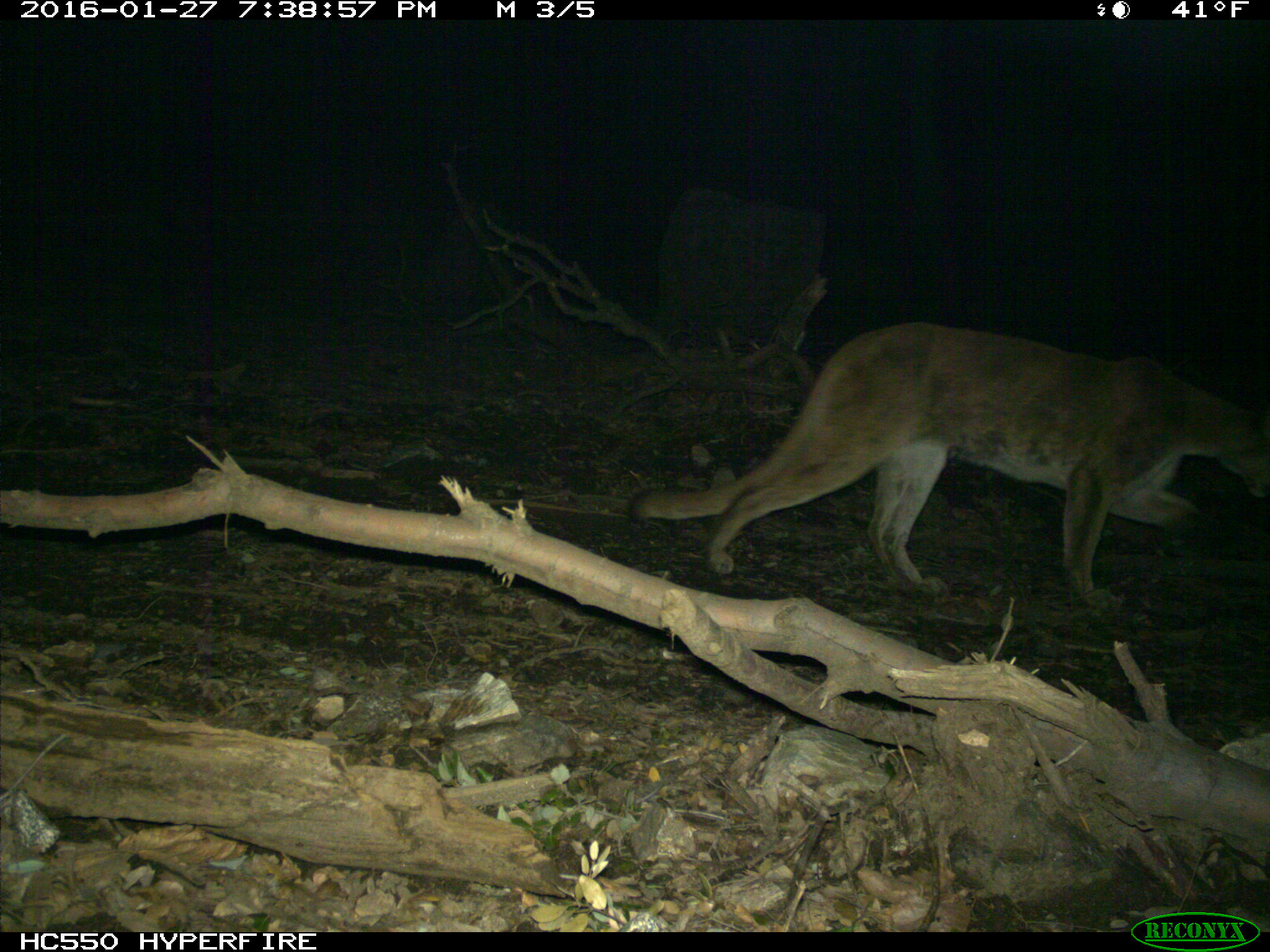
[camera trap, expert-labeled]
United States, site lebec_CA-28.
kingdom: Animalia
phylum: Chordata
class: Mammalia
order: Carnivora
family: Felidae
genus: Puma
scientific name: Puma concolor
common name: mountain lion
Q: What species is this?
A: Puma concolor (mountain lion).